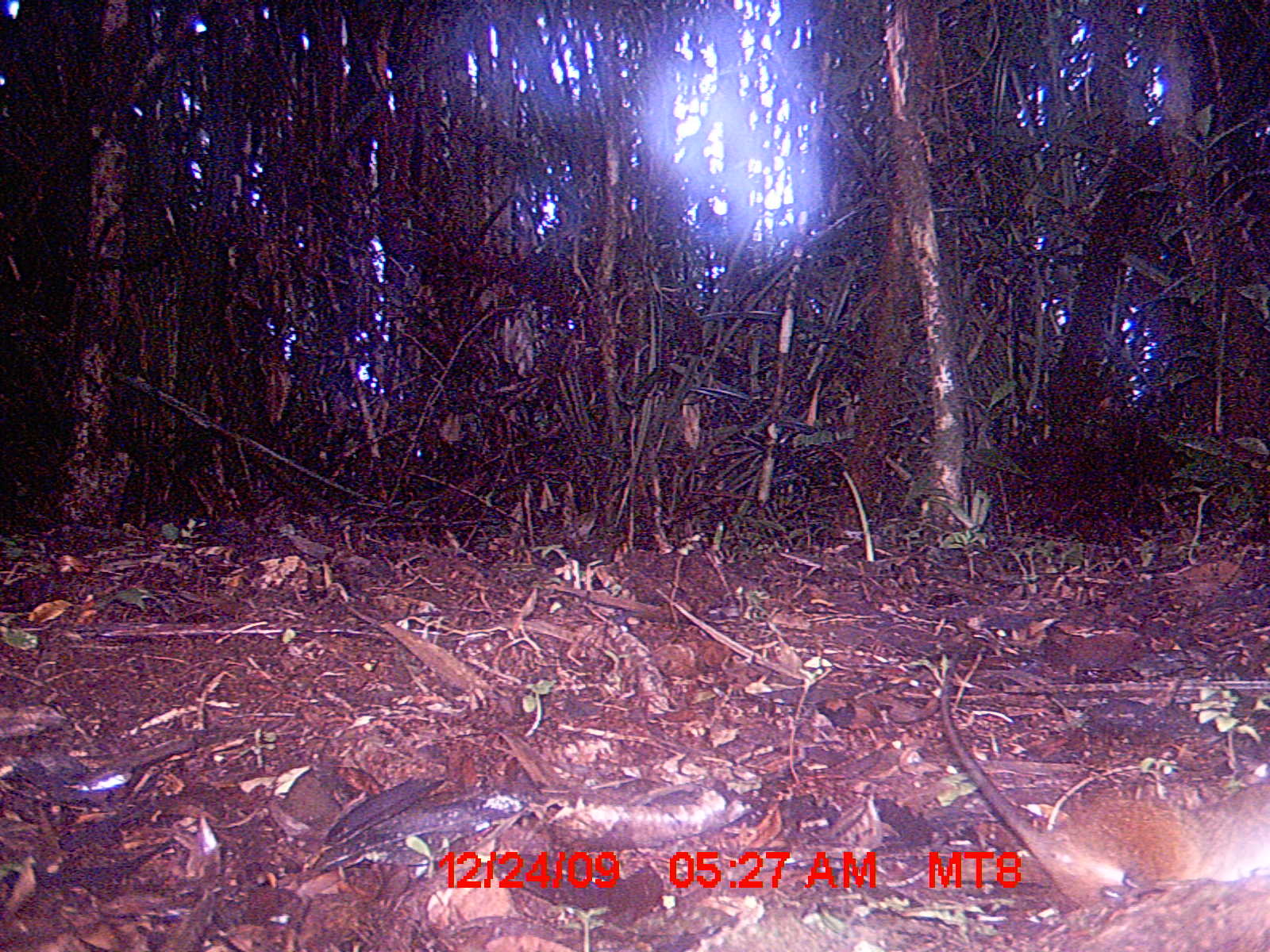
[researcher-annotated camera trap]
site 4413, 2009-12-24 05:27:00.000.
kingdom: Animalia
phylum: Chordata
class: Aves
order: Gruiformes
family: Sarothruridae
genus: Mentocrex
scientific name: Mentocrex kioloides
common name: madagascar wood rail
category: canirallus kioloides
Canirallus kioloides (madagascar wood rail) (Mentocrex kioloides), count 1.